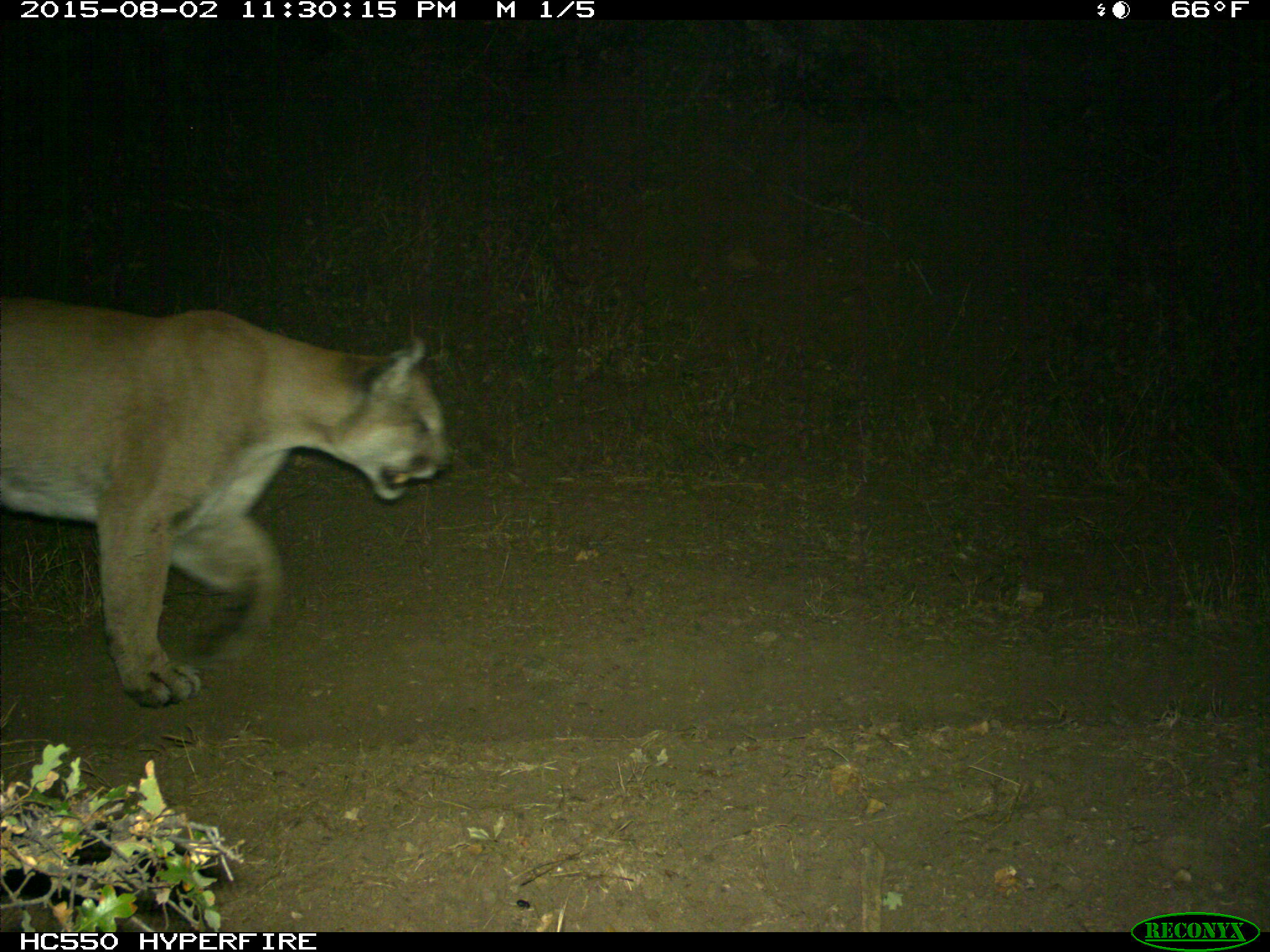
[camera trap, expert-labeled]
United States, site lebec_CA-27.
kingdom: Animalia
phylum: Chordata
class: Mammalia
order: Carnivora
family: Felidae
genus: Puma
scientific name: Puma concolor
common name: mountain lion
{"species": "Puma concolor (mountain lion)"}